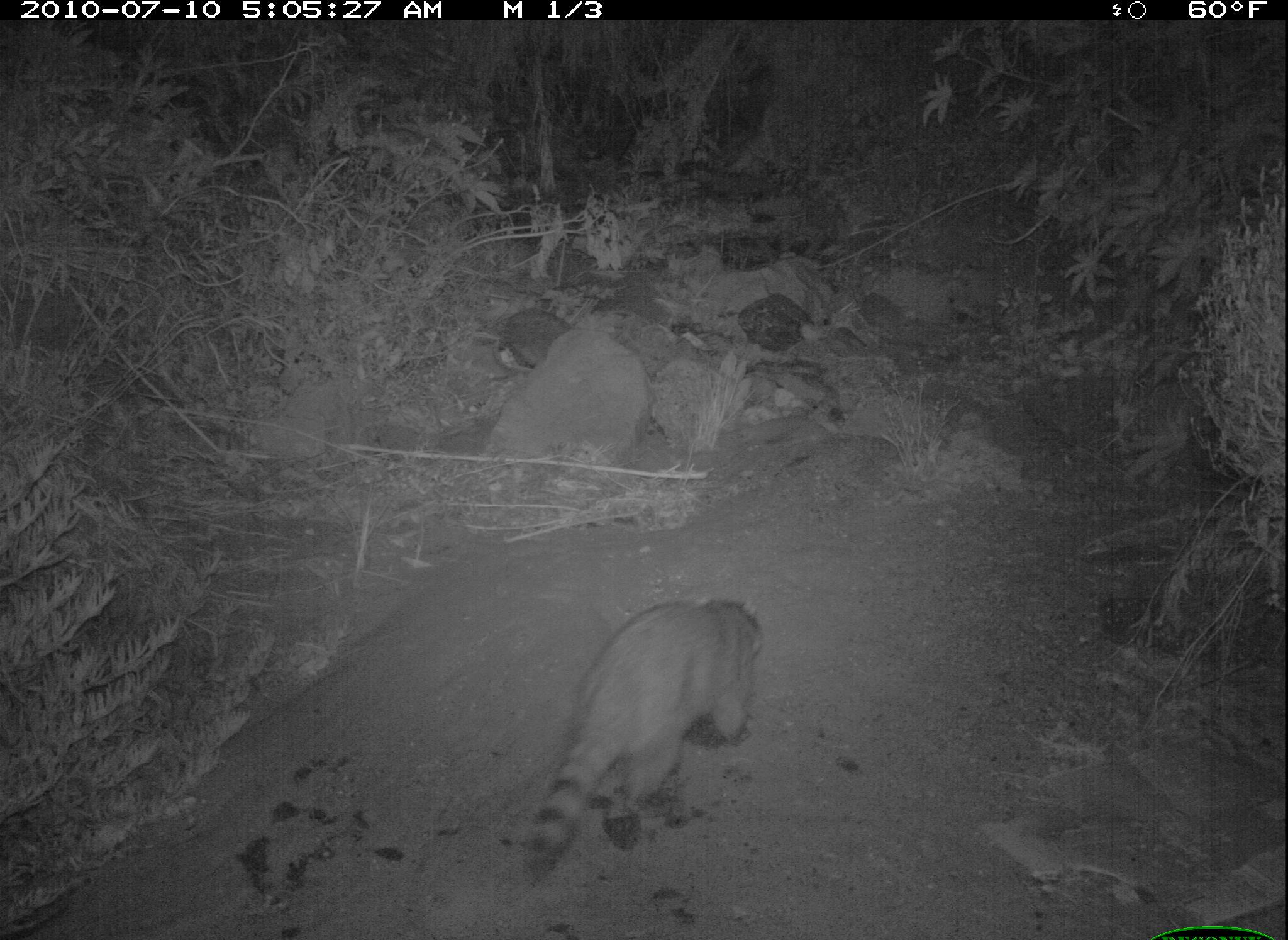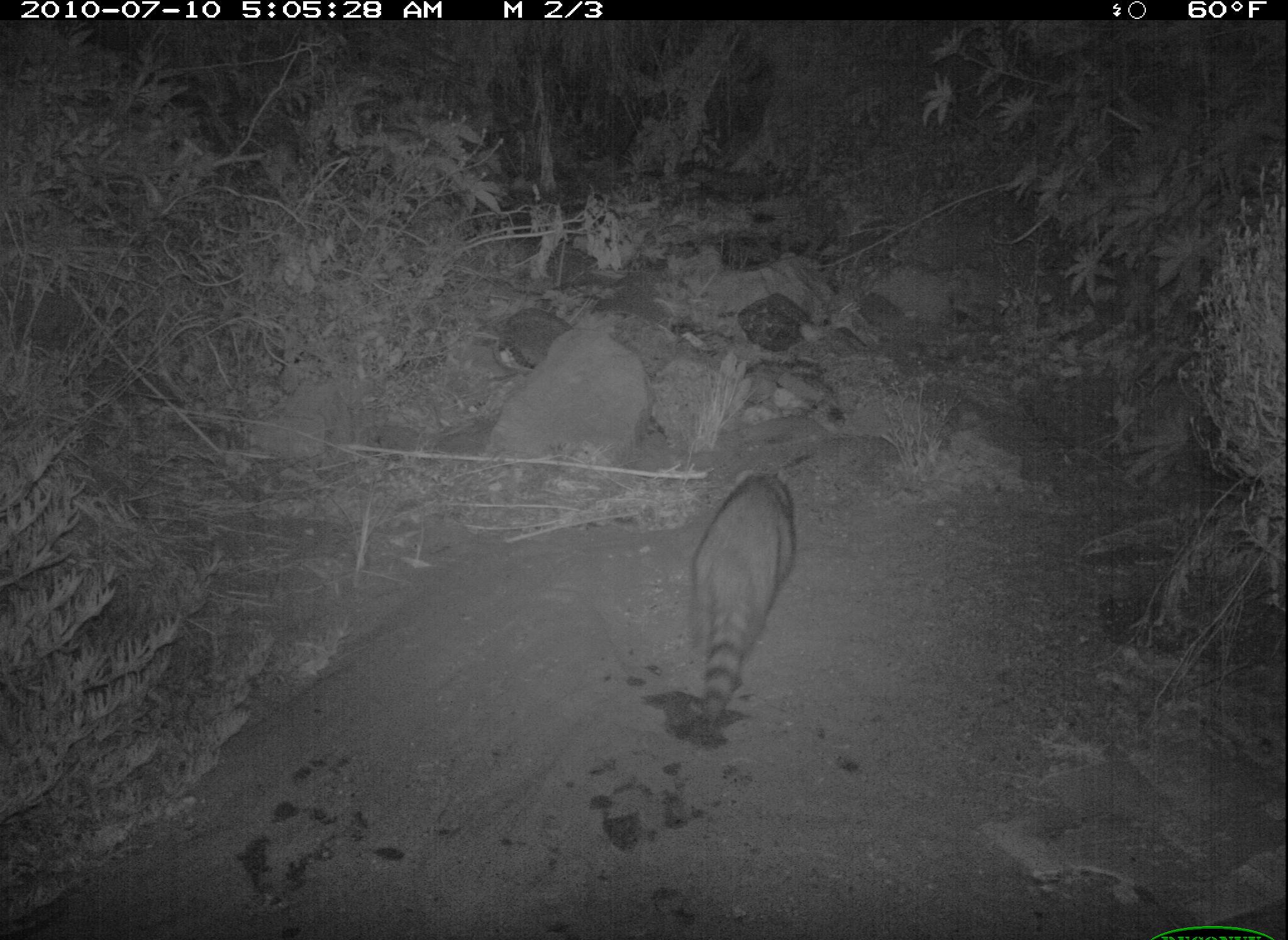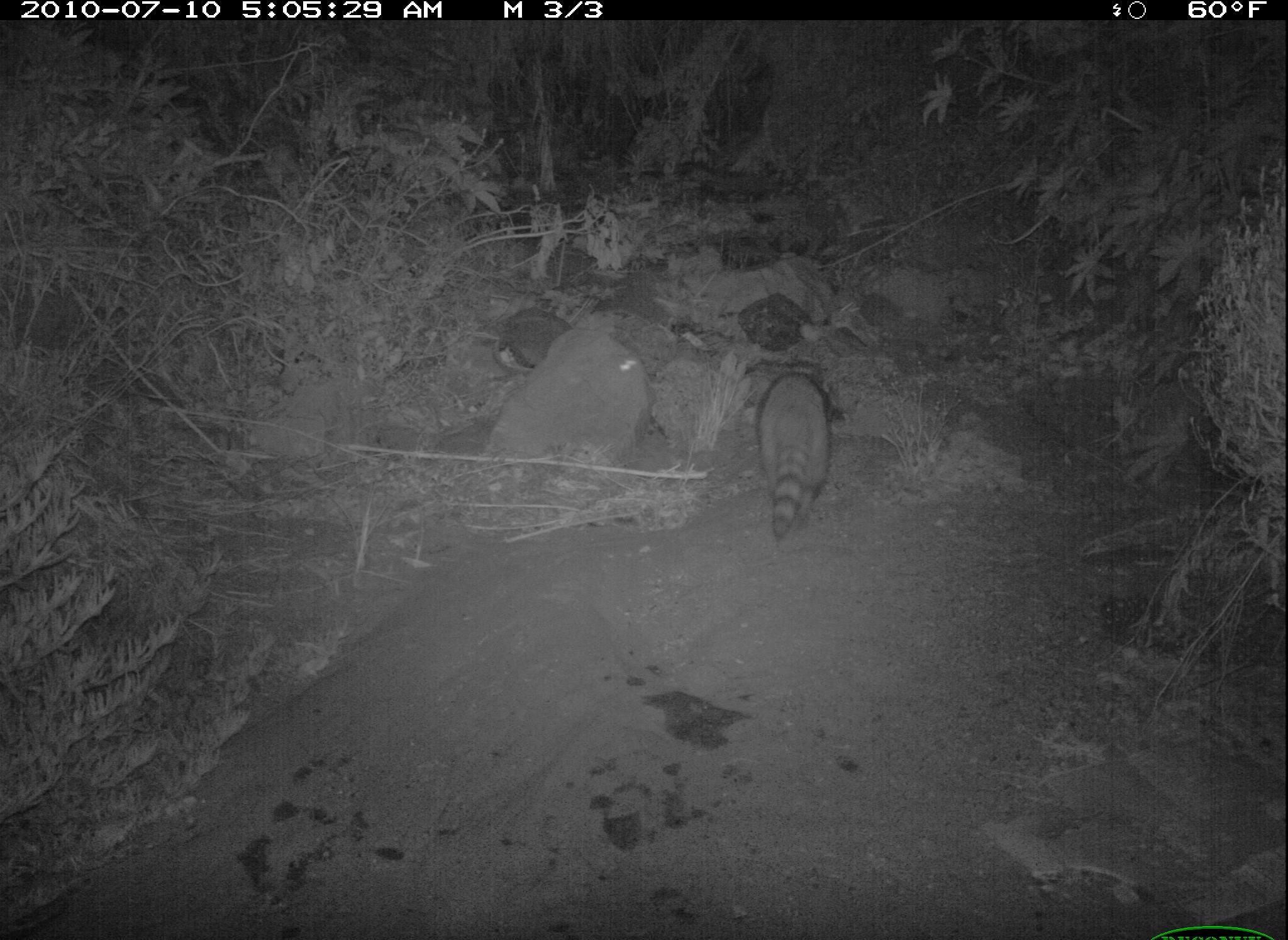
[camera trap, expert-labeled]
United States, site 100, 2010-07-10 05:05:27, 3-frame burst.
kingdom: Animalia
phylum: Chordata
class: Mammalia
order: Carnivora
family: Procyonidae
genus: Procyon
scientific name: Procyon lotor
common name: raccoon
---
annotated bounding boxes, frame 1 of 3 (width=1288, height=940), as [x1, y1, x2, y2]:
raccoon: [514, 590, 770, 891]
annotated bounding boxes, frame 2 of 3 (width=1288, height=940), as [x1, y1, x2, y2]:
raccoon: [683, 461, 807, 739]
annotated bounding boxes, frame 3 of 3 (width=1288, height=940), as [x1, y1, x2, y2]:
raccoon: [752, 358, 840, 548]